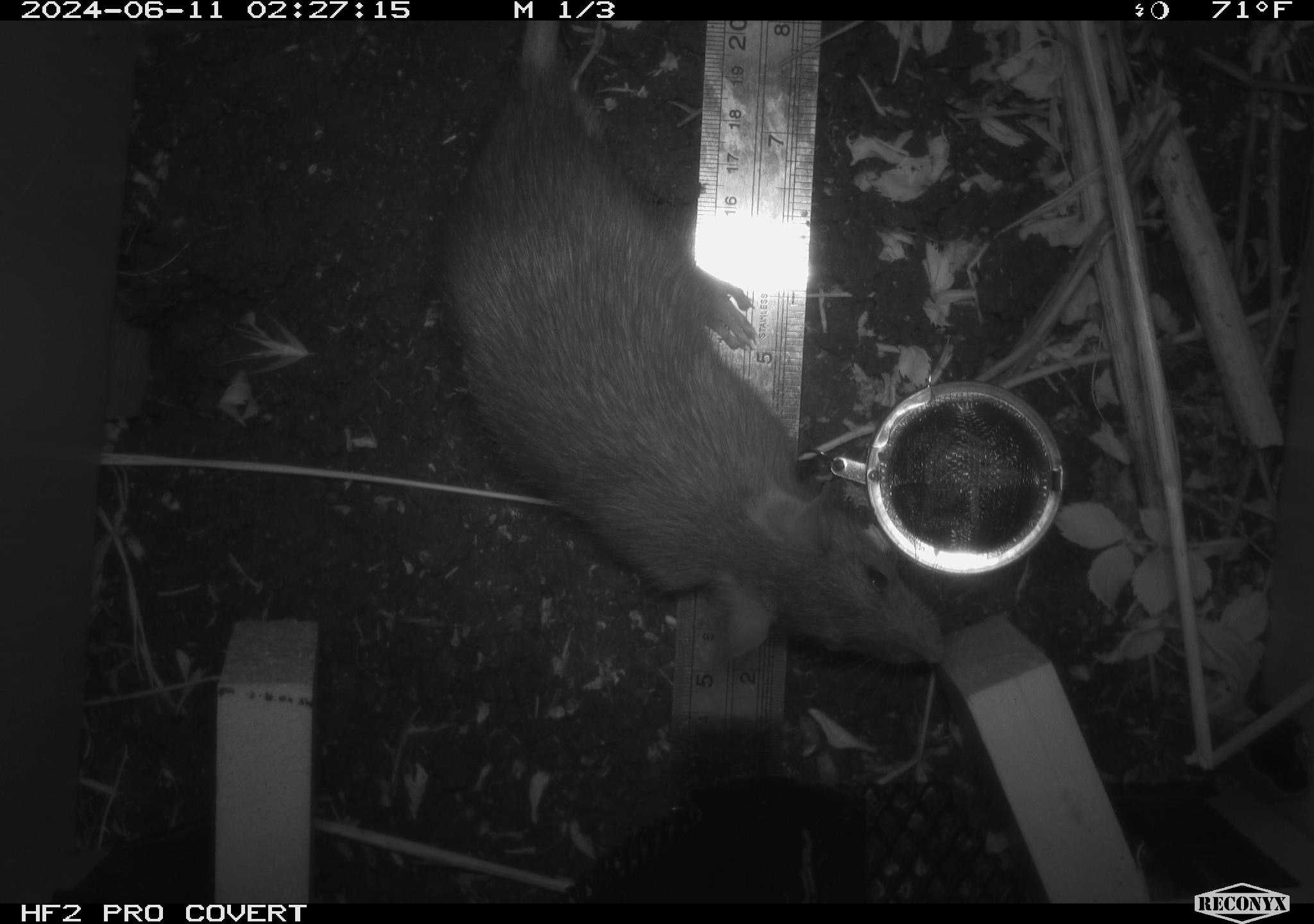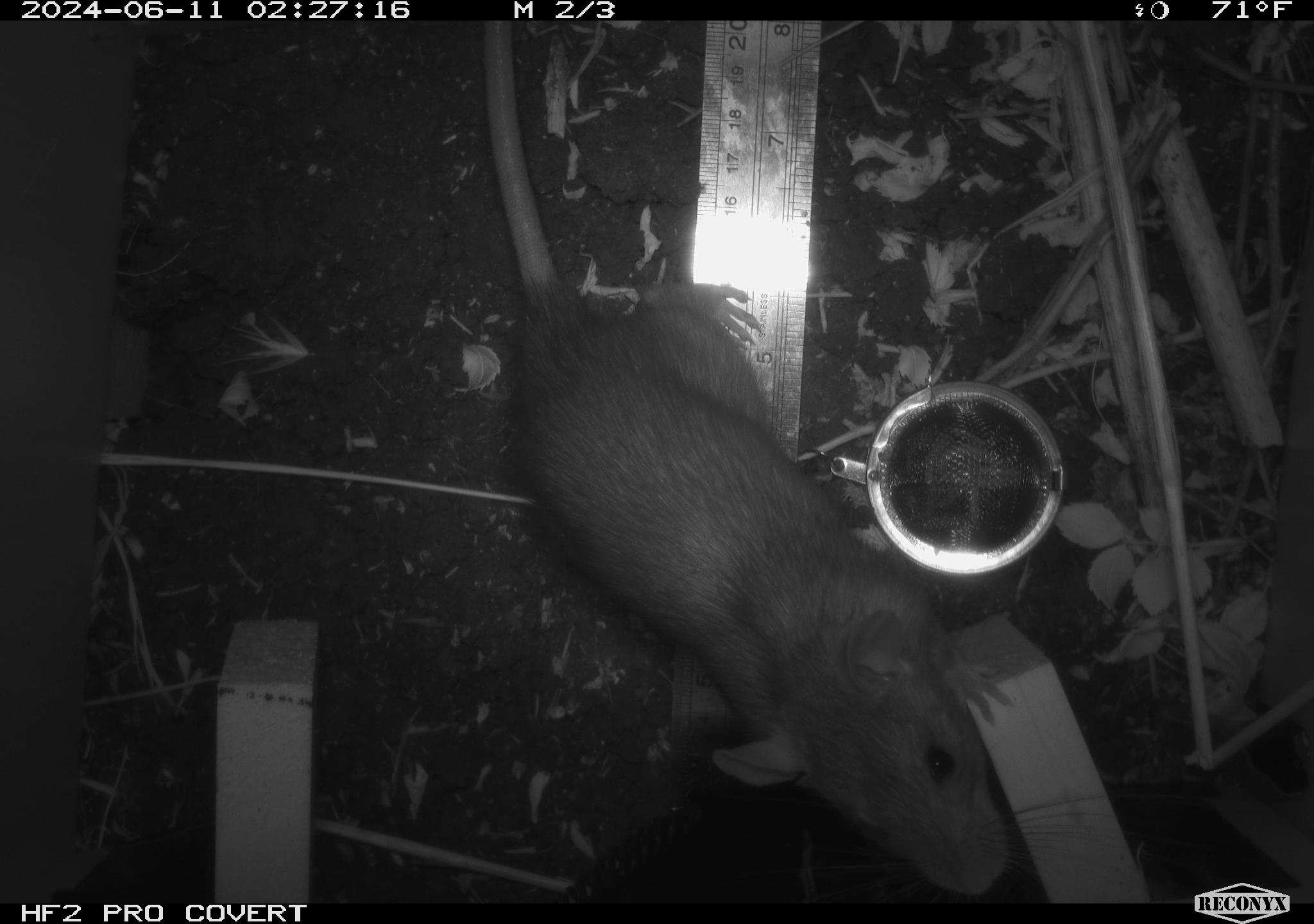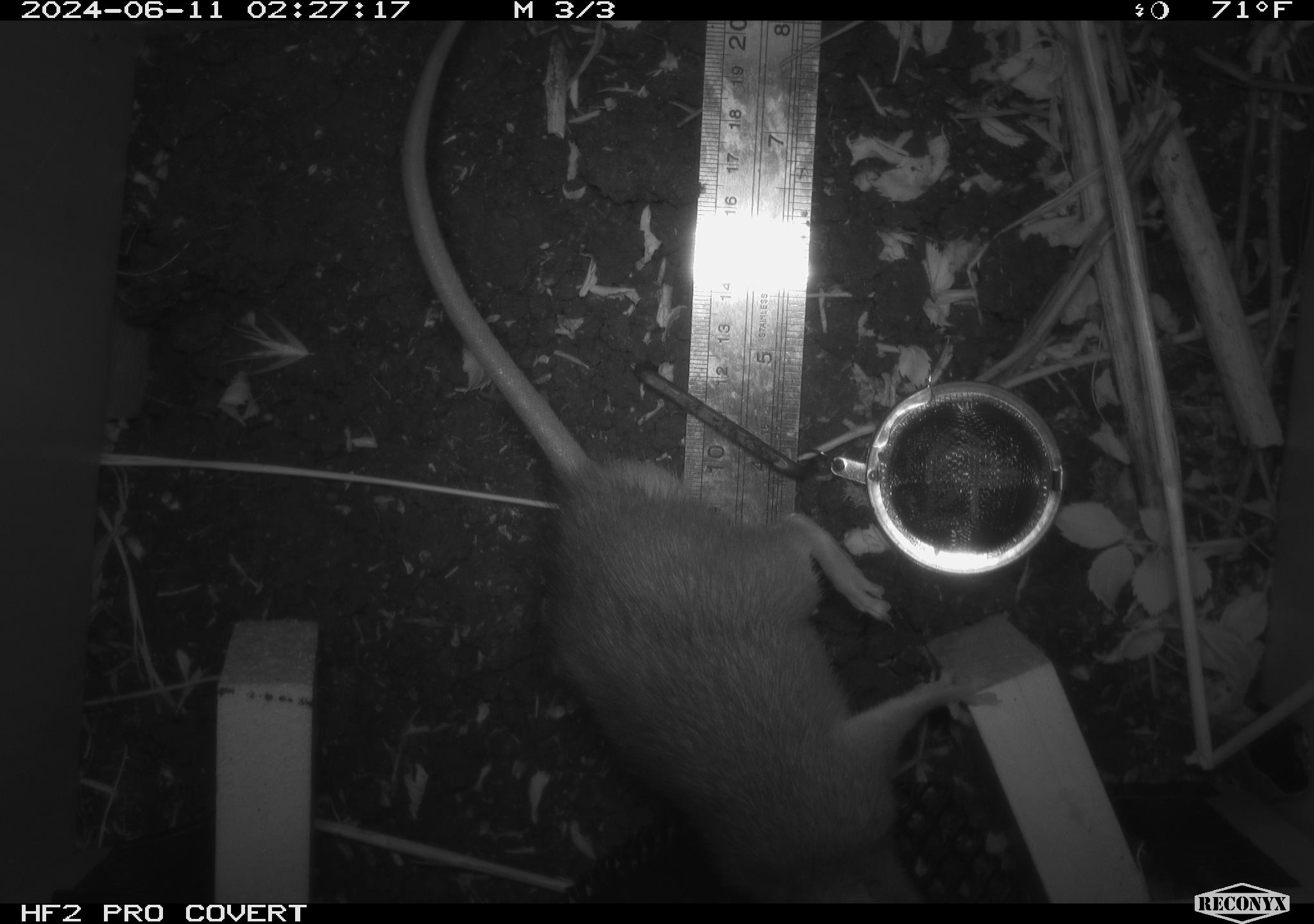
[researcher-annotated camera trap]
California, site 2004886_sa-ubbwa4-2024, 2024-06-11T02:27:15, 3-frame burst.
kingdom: Animalia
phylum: Chordata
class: Mammalia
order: Rodentia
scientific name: Rodentia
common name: woodrat or rat or mouse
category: woodrat or rat or mouse species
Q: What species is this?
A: Woodrat or rat or mouse species (woodrat or rat or mouse) (Rodentia).